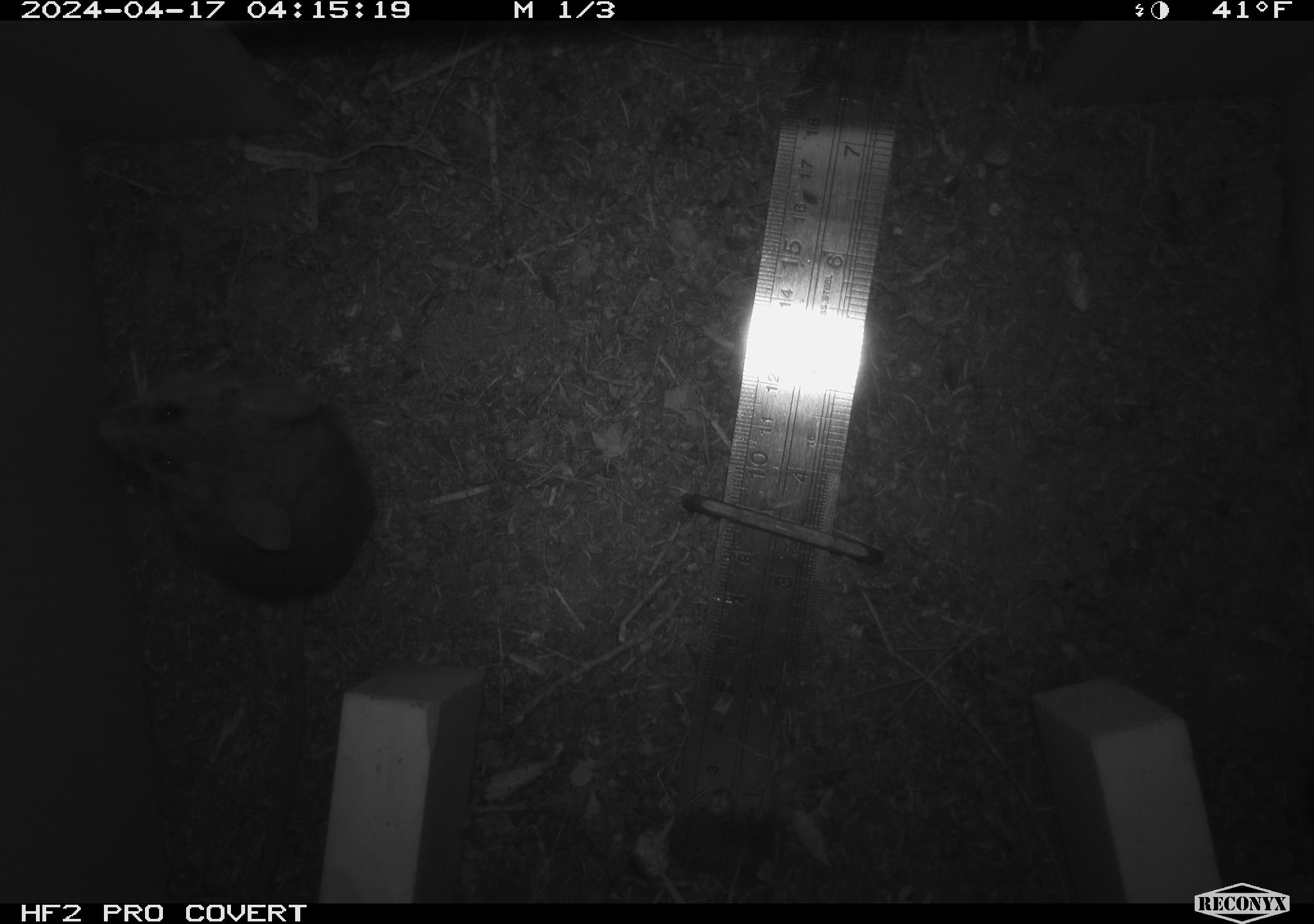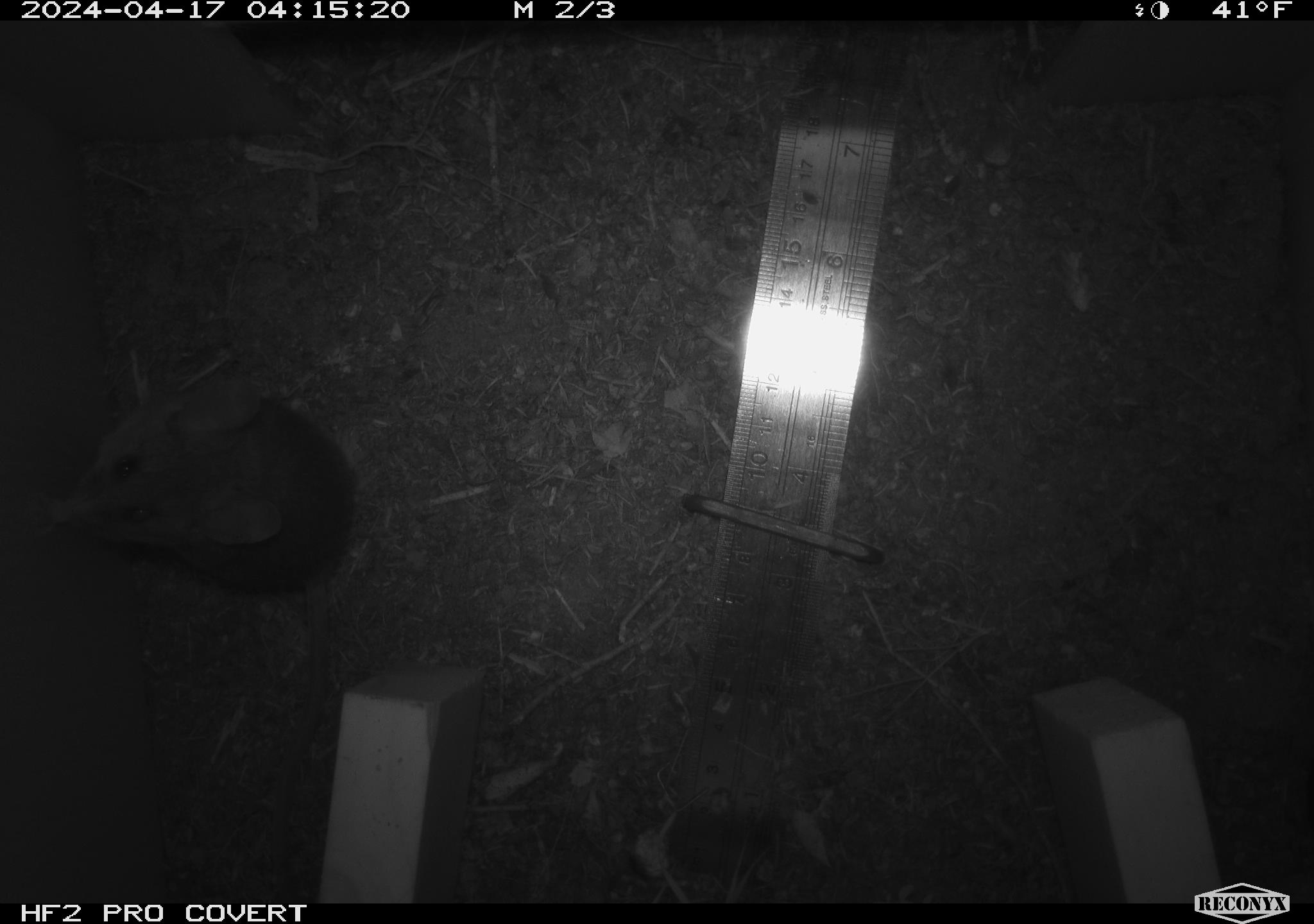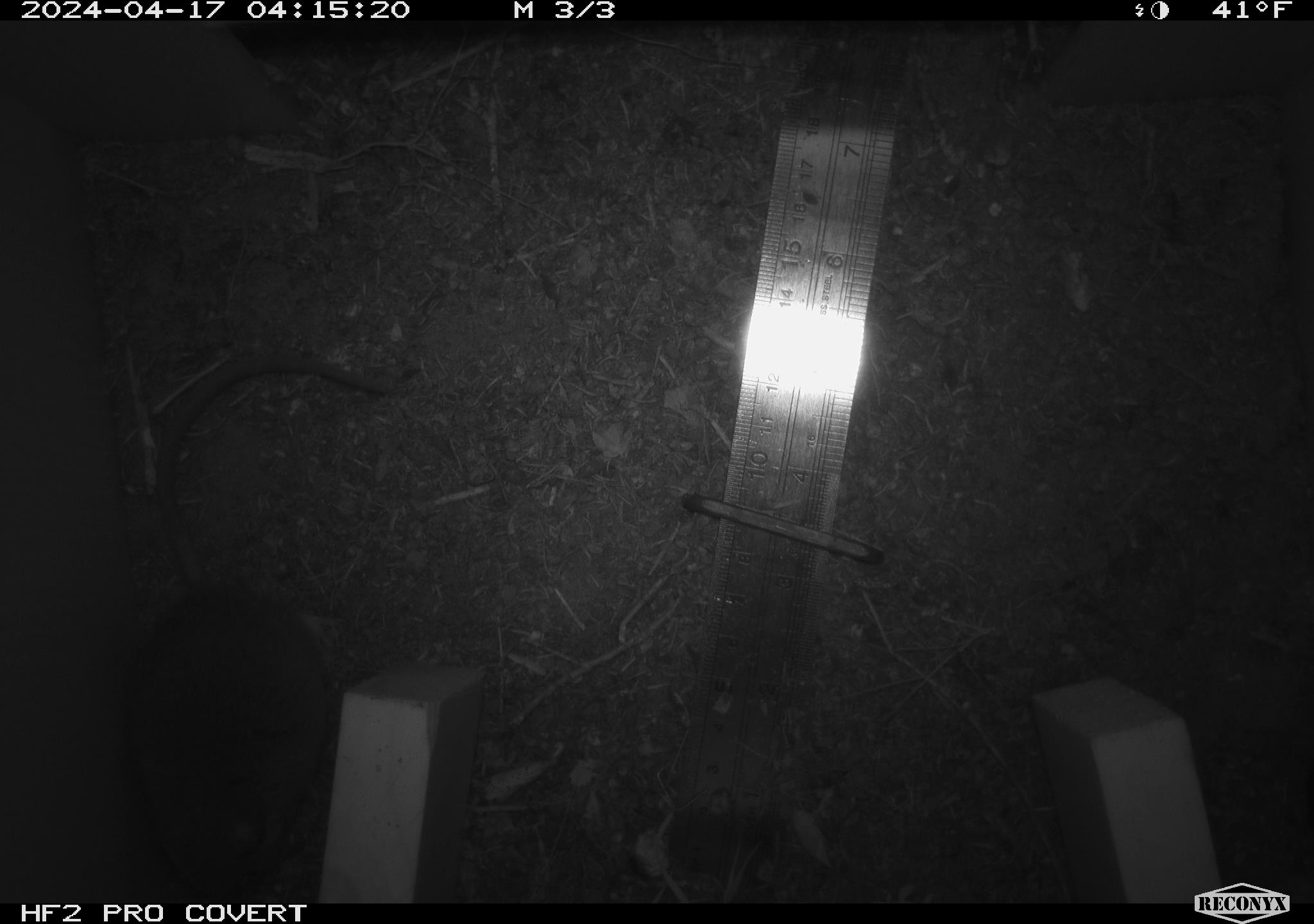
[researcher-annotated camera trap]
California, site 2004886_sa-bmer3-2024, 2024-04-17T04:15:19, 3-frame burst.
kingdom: Animalia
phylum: Chordata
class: Mammalia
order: Rodentia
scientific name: Rodentia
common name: woodrat or rat or mouse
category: woodrat or rat or mouse species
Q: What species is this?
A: Woodrat or rat or mouse species (woodrat or rat or mouse) (Rodentia).